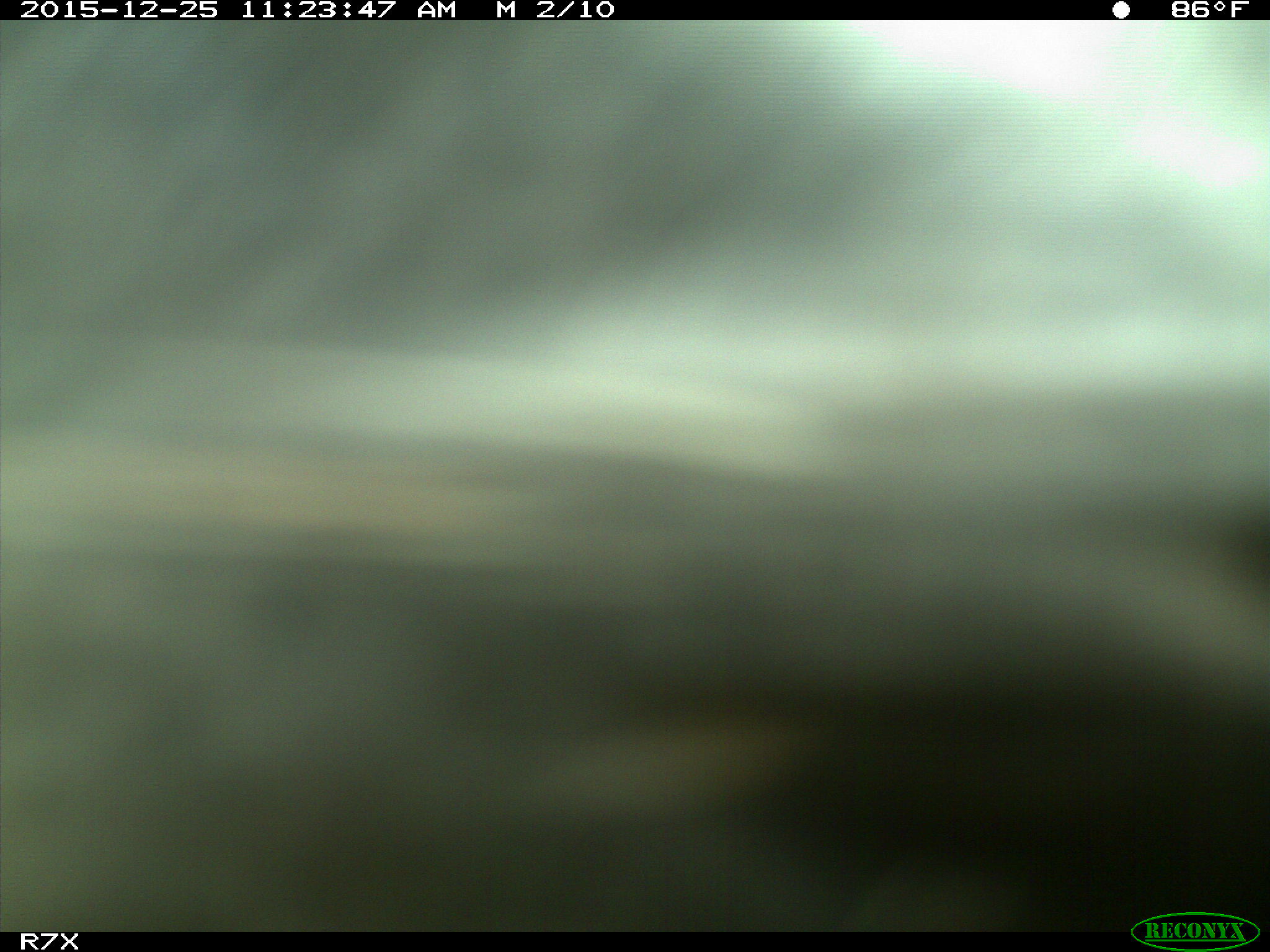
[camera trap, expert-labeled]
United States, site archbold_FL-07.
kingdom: Animalia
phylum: Chordata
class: Mammalia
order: Artiodactyla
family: Bovidae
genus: Bos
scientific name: Bos taurus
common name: domestic cow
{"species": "Bos taurus (domestic cow)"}